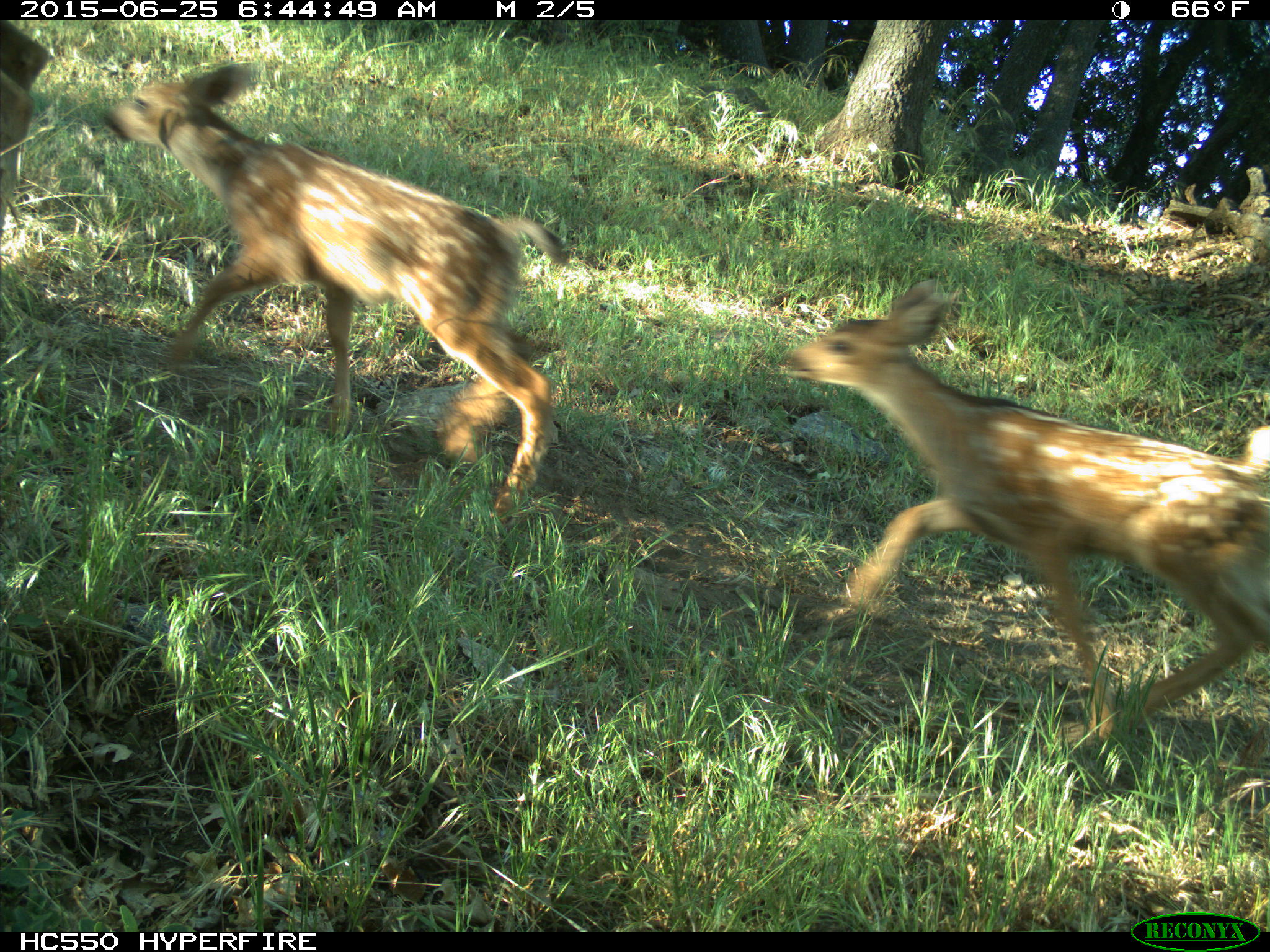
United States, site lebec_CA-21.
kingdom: Animalia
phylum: Chordata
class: Mammalia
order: Artiodactyla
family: Cervidae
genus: Odocoileus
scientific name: Odocoileus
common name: deer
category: unidentified deer